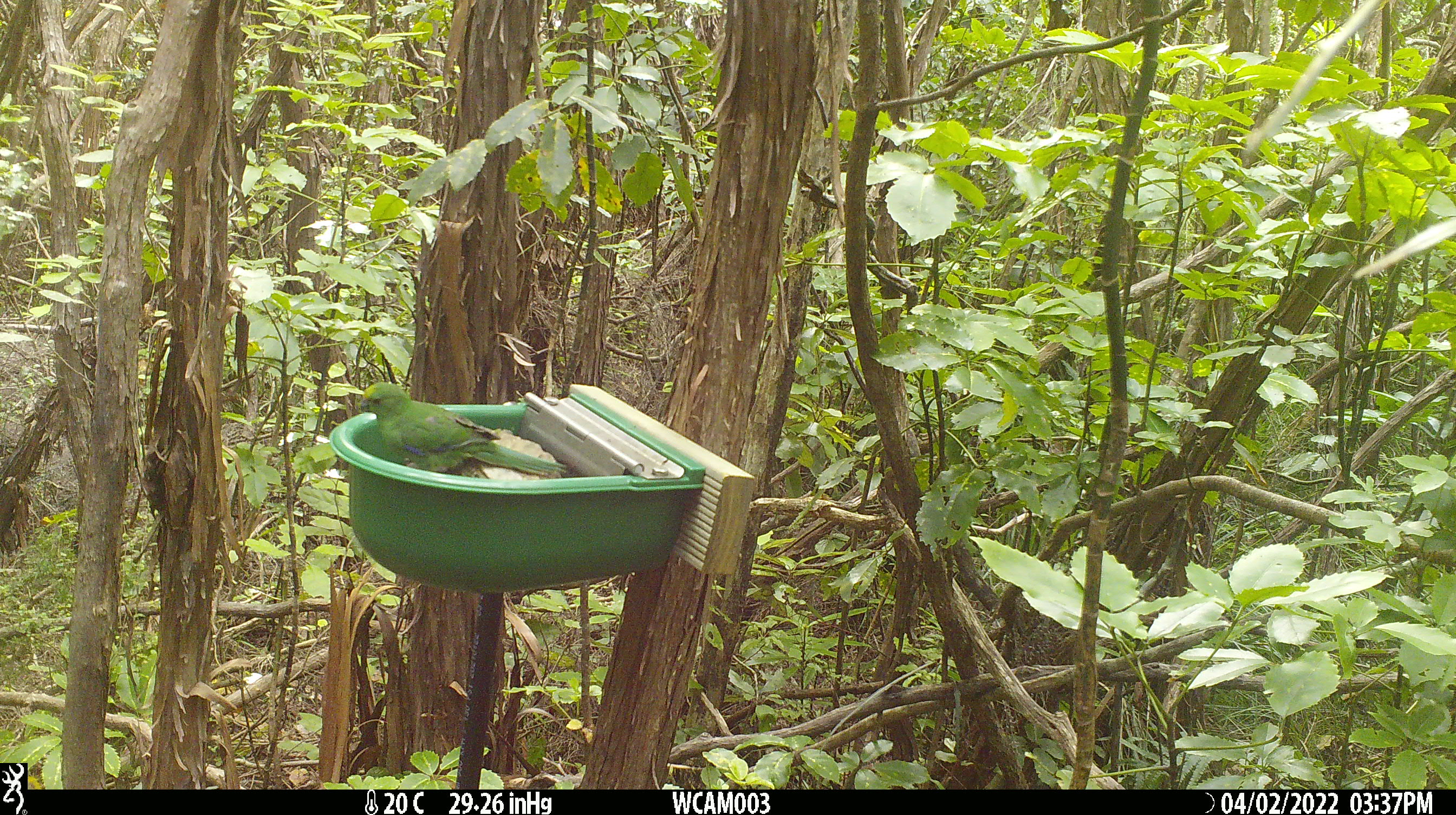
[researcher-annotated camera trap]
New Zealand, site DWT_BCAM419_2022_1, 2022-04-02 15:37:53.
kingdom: Animalia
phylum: Chordata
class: Aves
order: Psittaciformes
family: Psittaculidae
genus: Cyanoramphus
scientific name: Cyanoramphus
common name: parakeet